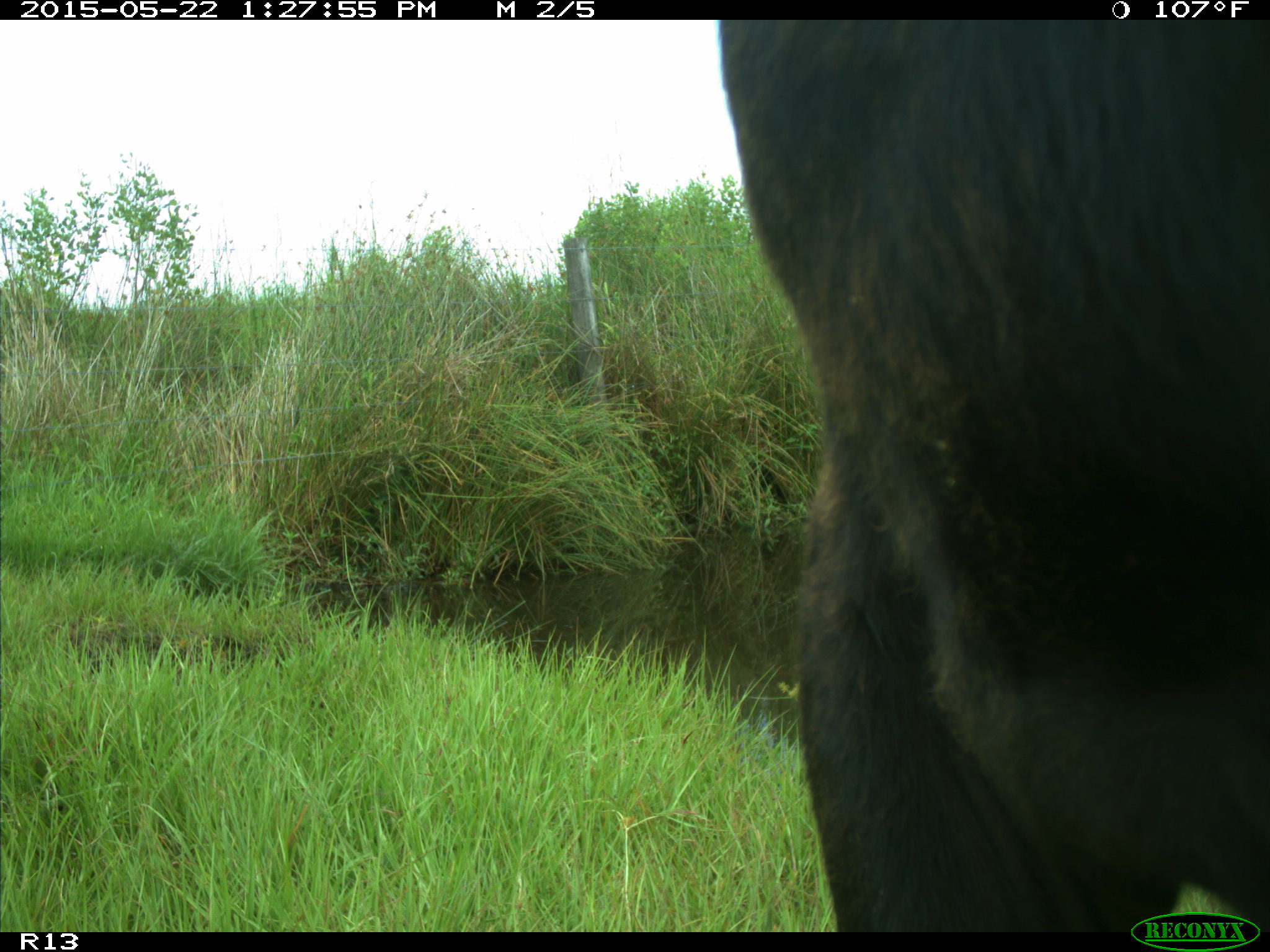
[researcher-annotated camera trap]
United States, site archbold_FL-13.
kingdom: Animalia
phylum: Chordata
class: Mammalia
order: Artiodactyla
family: Bovidae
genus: Bos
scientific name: Bos taurus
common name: domestic cow